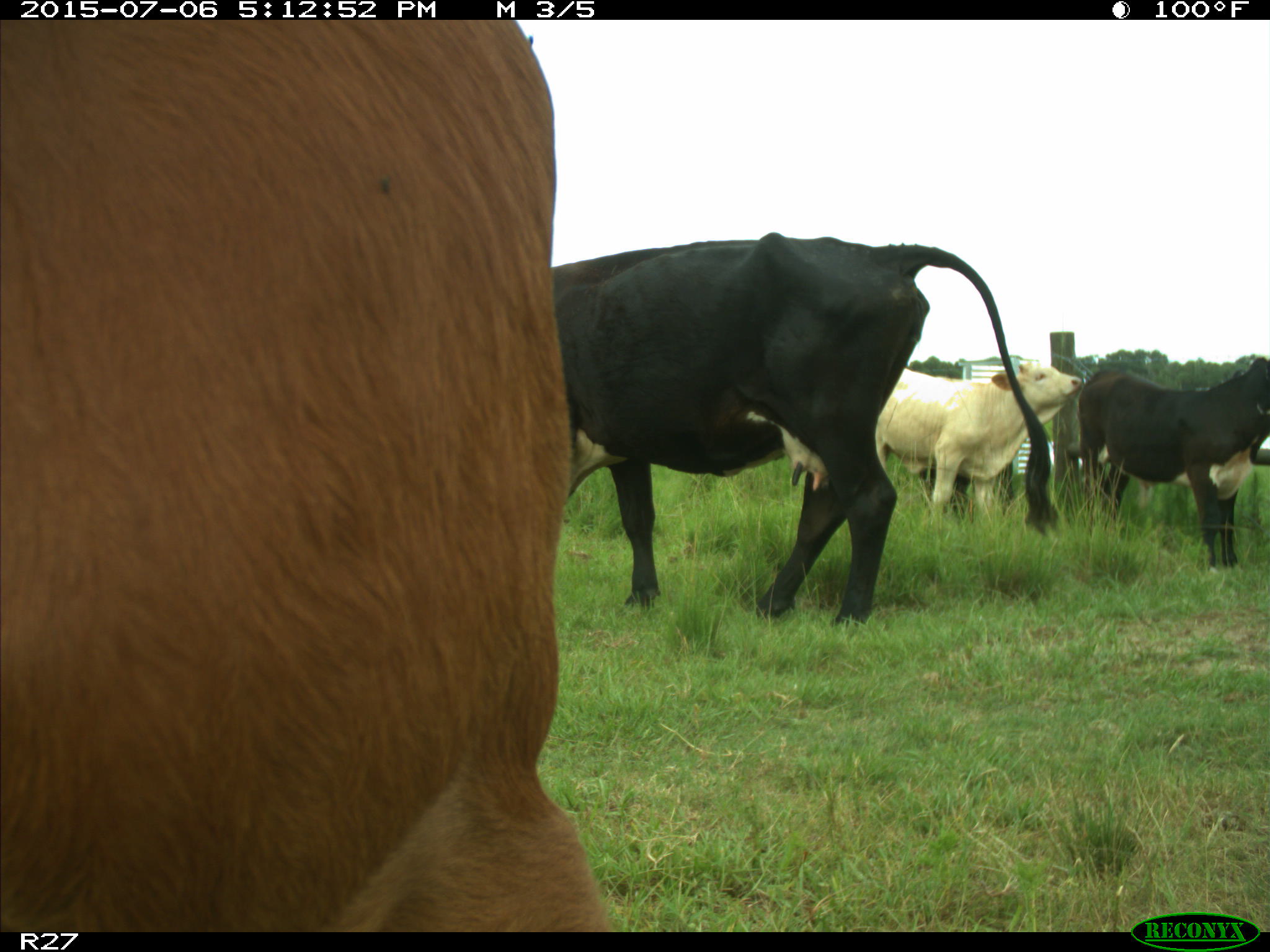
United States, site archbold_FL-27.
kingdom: Animalia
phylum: Chordata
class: Mammalia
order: Artiodactyla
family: Bovidae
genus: Bos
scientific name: Bos taurus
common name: domestic cow